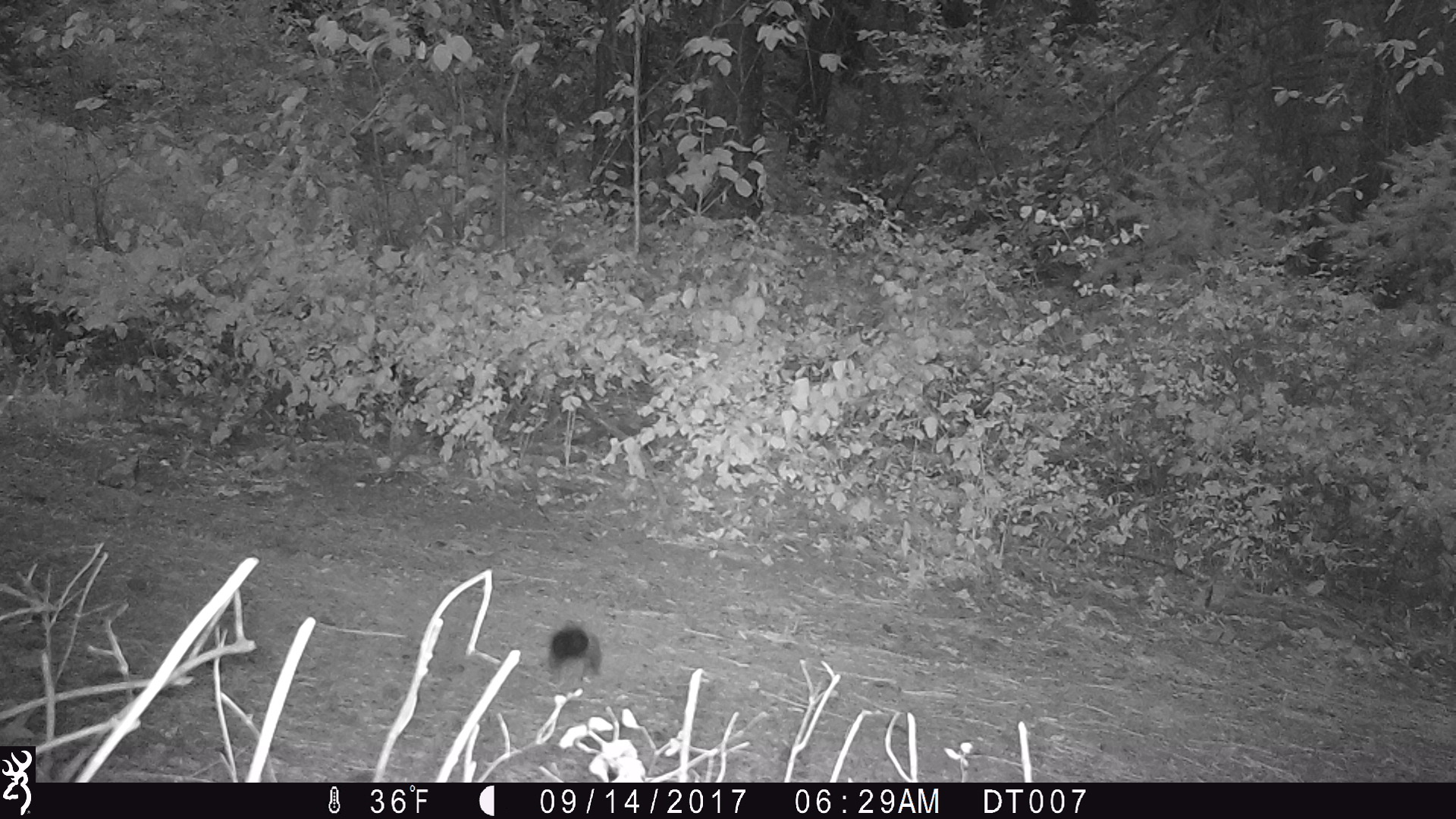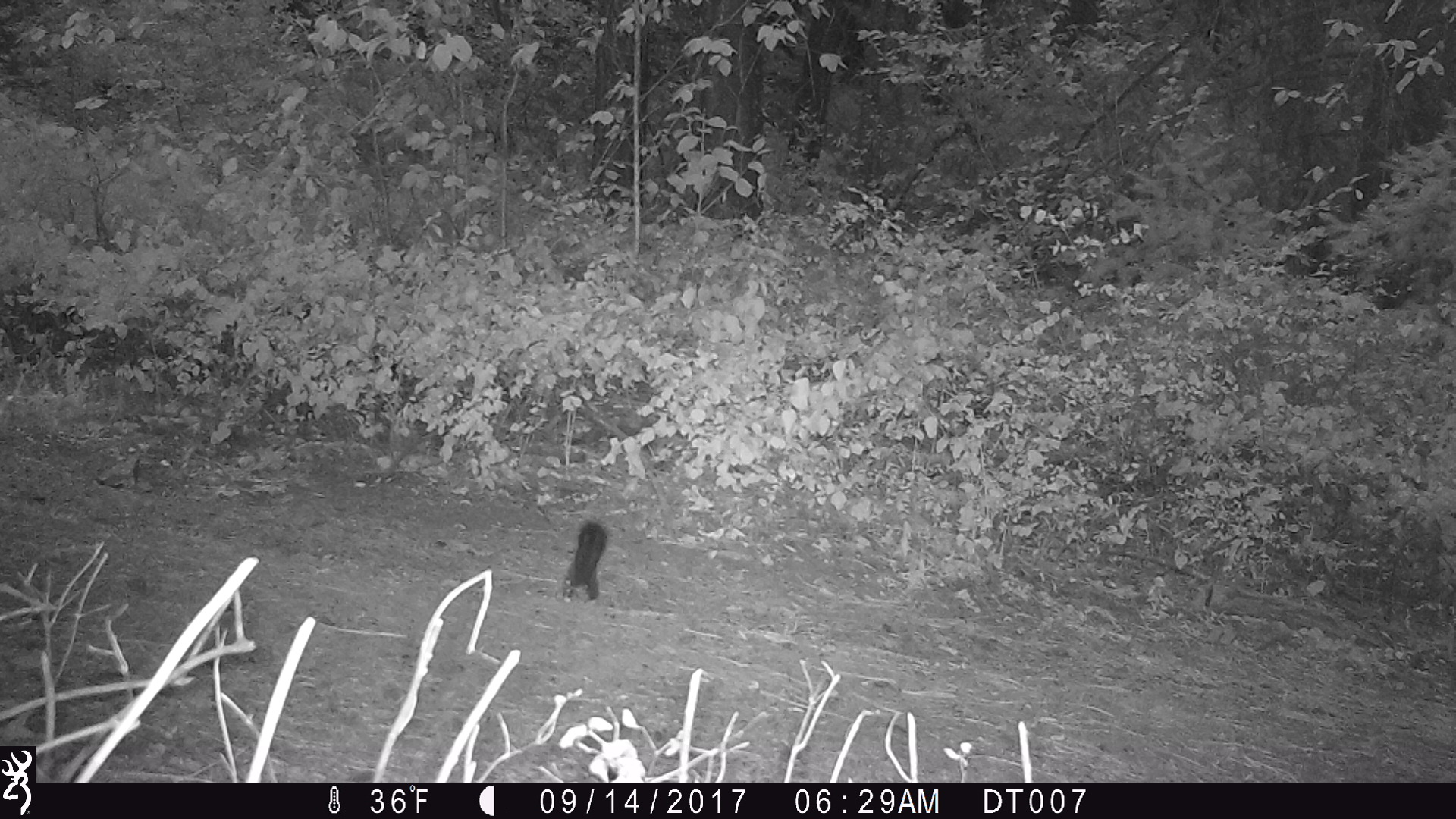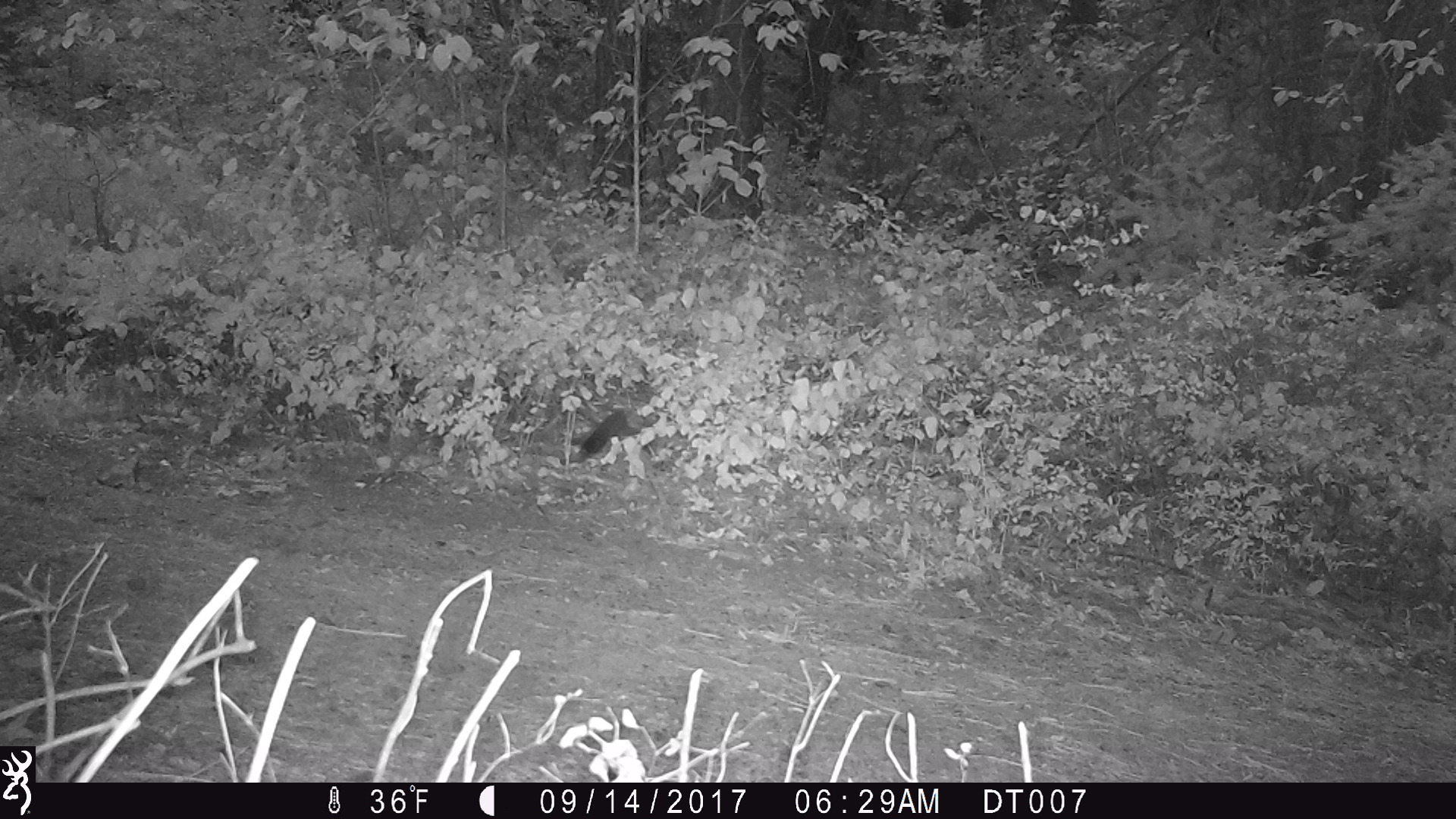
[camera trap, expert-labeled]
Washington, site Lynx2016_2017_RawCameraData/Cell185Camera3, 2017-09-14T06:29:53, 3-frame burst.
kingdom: Animalia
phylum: Chordata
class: Mammalia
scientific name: Mammalia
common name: small mammal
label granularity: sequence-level